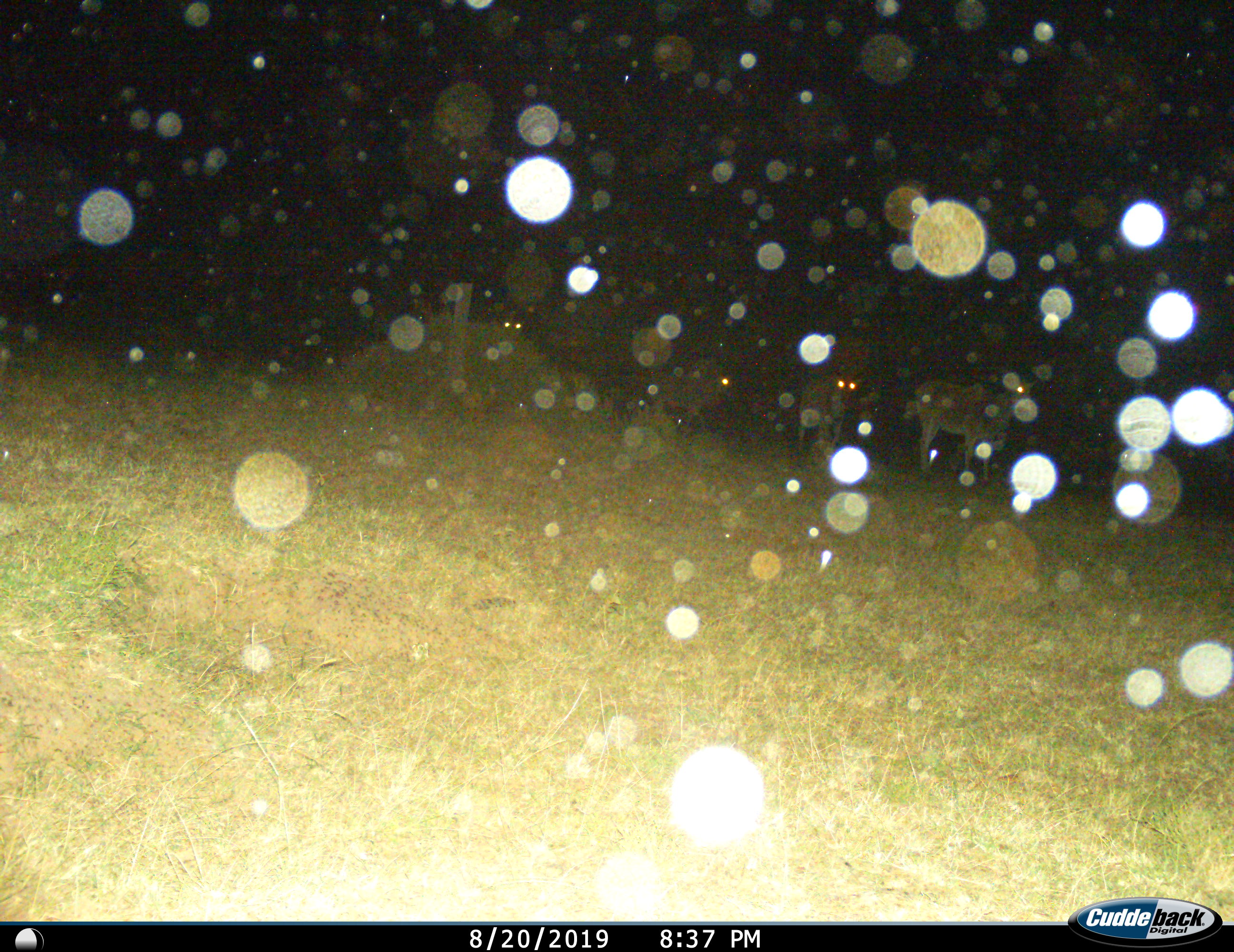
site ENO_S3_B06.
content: unidentified animal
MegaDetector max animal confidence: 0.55